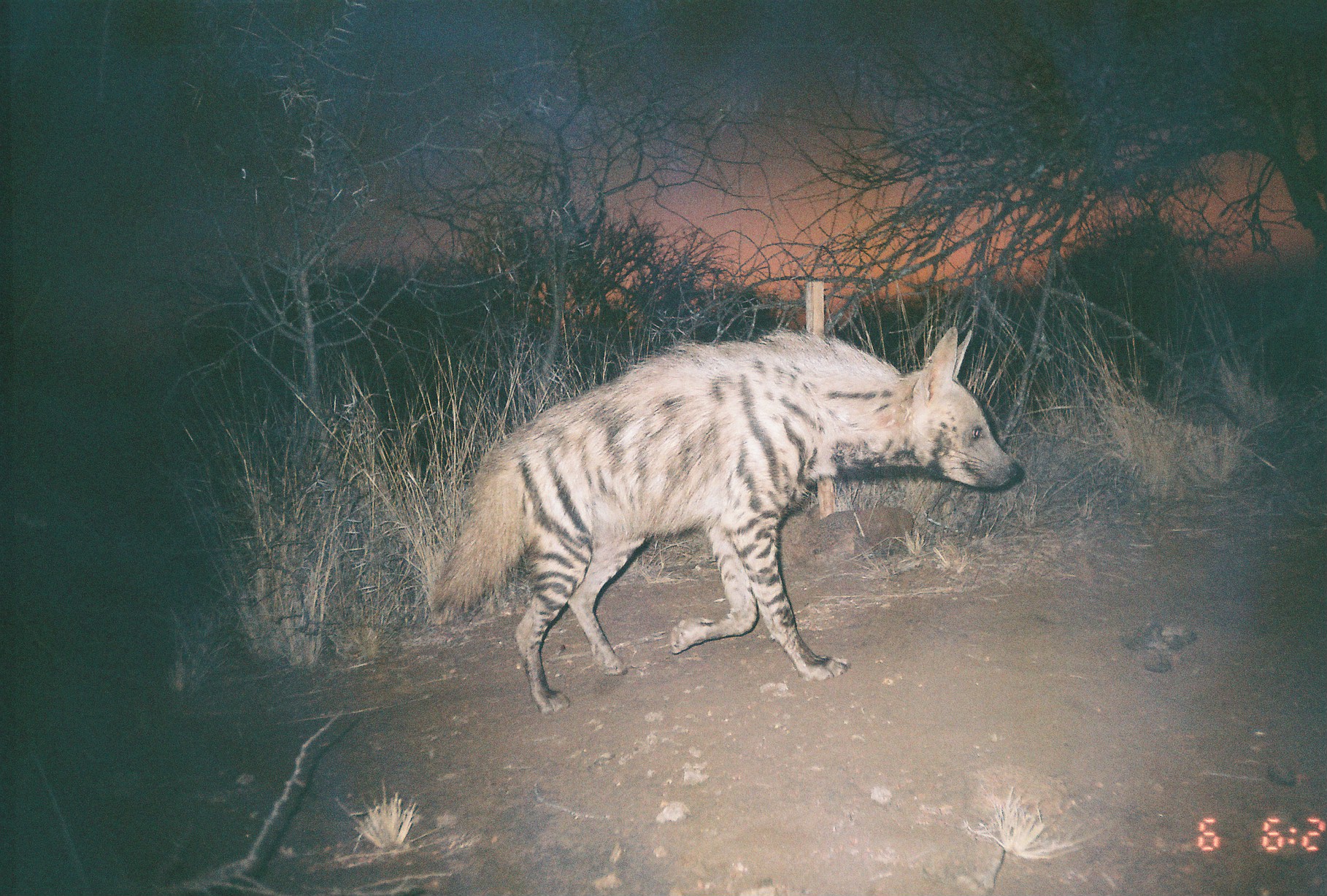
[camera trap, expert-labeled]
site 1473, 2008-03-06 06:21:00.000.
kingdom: Animalia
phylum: Chordata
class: Mammalia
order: Carnivora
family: Hyaenidae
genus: Hyaena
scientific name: Hyaena hyaena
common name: striped hyena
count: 1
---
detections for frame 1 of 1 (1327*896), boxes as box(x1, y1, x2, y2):
hyaena hyaena: box(426, 322, 1025, 715)